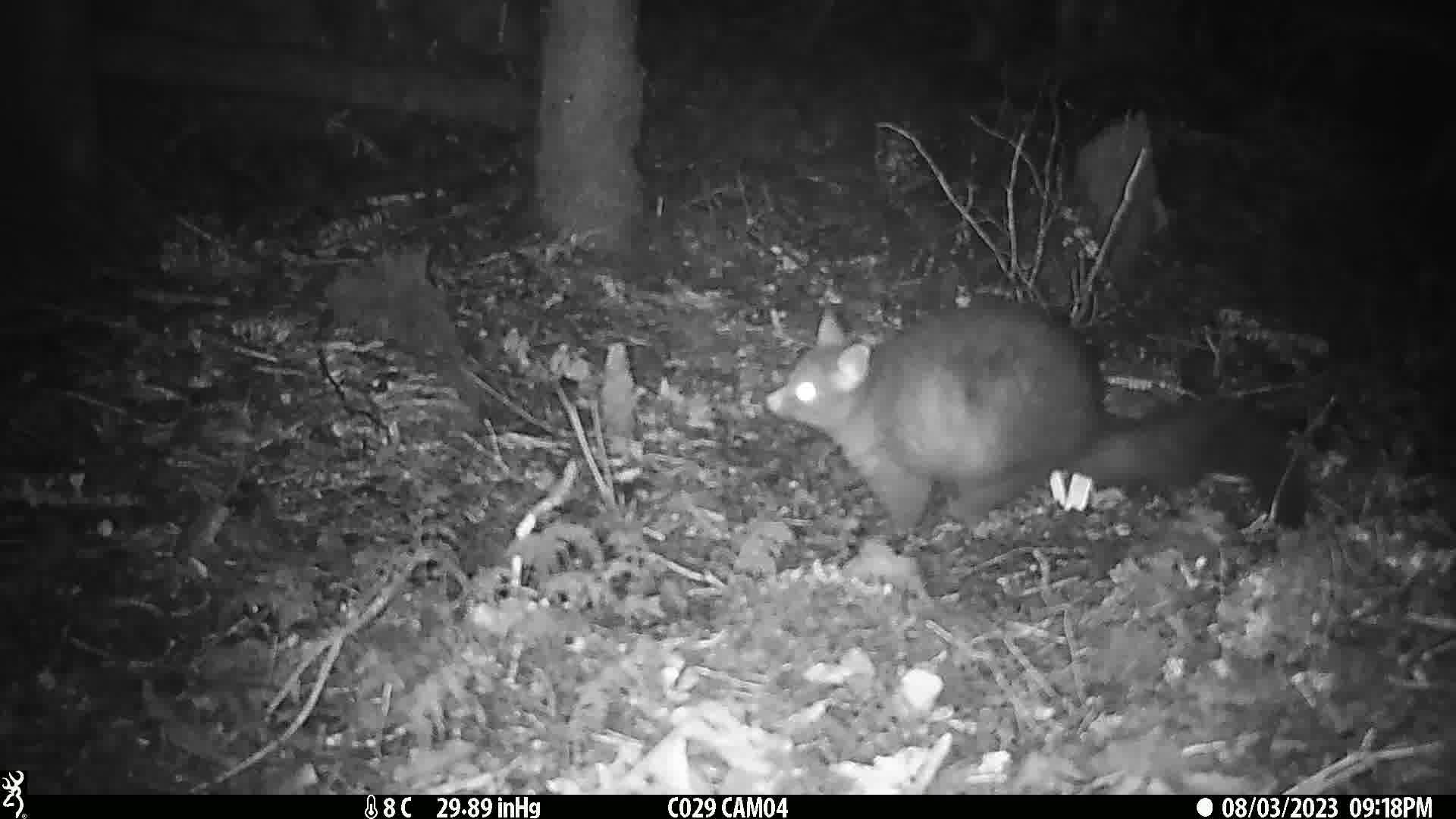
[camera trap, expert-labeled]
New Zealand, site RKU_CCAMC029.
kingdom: Animalia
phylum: Chordata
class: Mammalia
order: Diprotodontia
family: Phalangeridae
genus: Trichosurus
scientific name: Trichosurus vulpecula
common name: common brushtail possum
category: possum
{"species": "possum (common brushtail possum) (Trichosurus vulpecula)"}